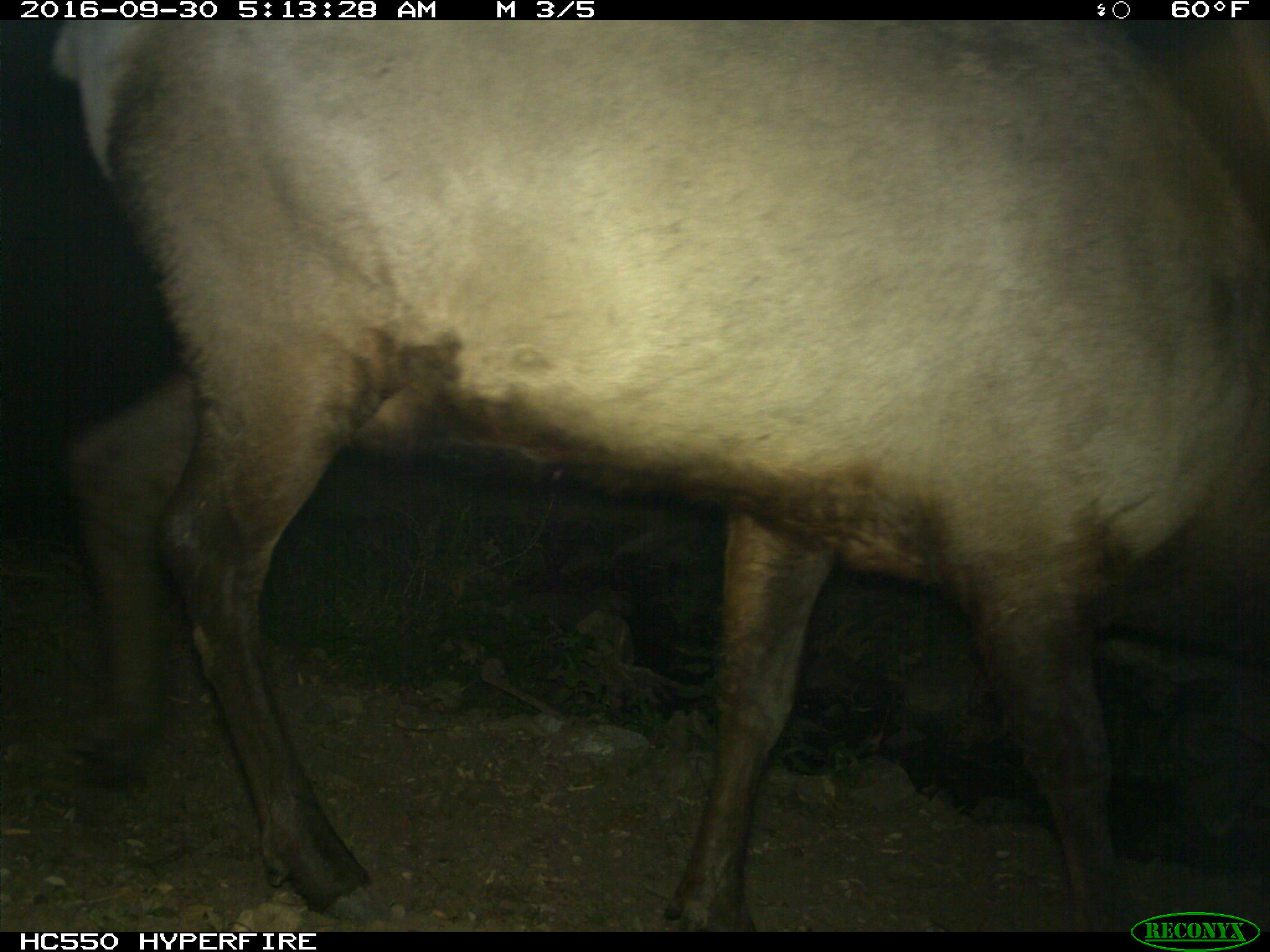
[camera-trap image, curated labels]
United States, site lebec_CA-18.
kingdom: Animalia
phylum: Chordata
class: Mammalia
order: Artiodactyla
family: Cervidae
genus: Cervus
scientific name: Cervus canadensis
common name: elk